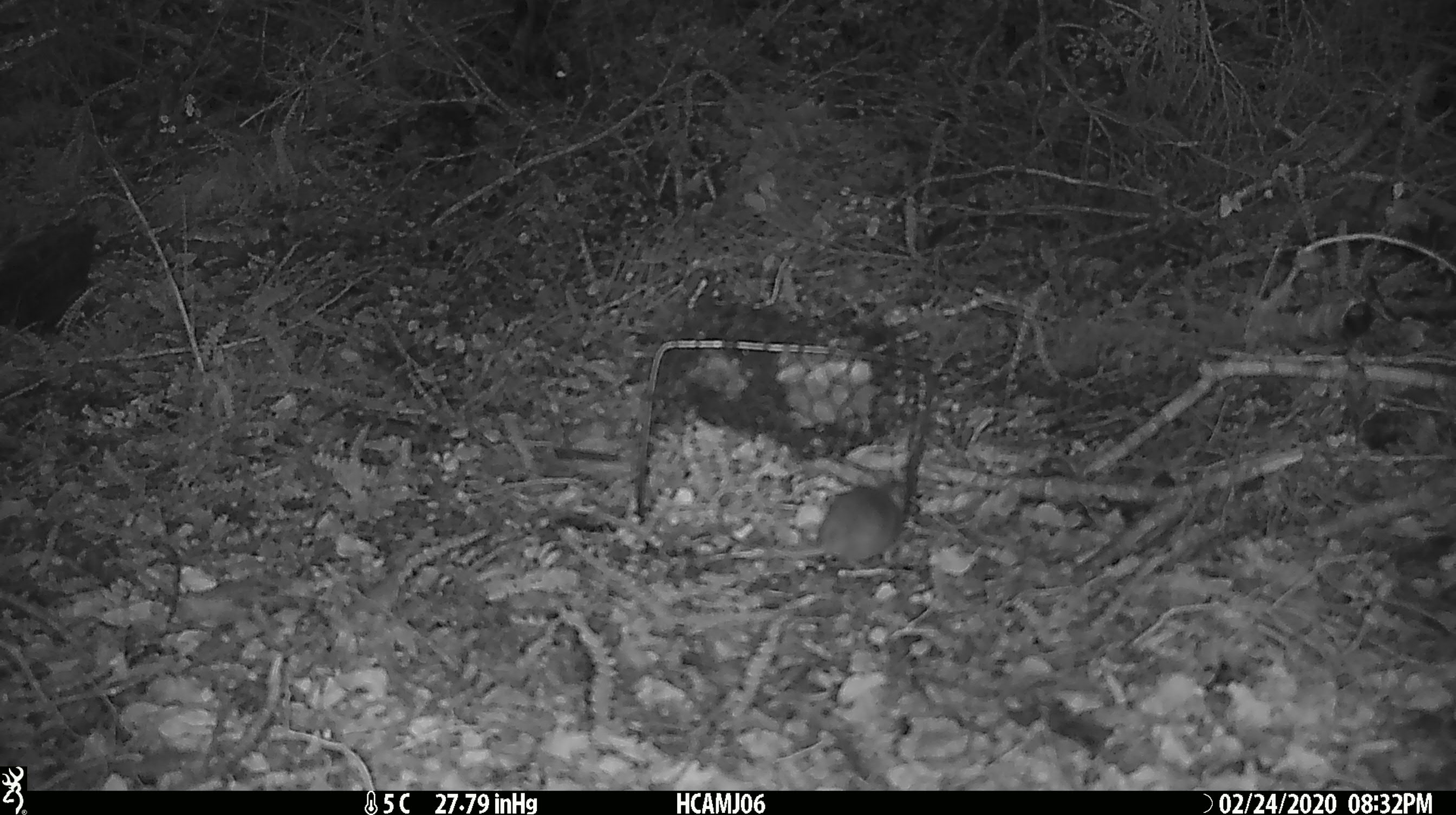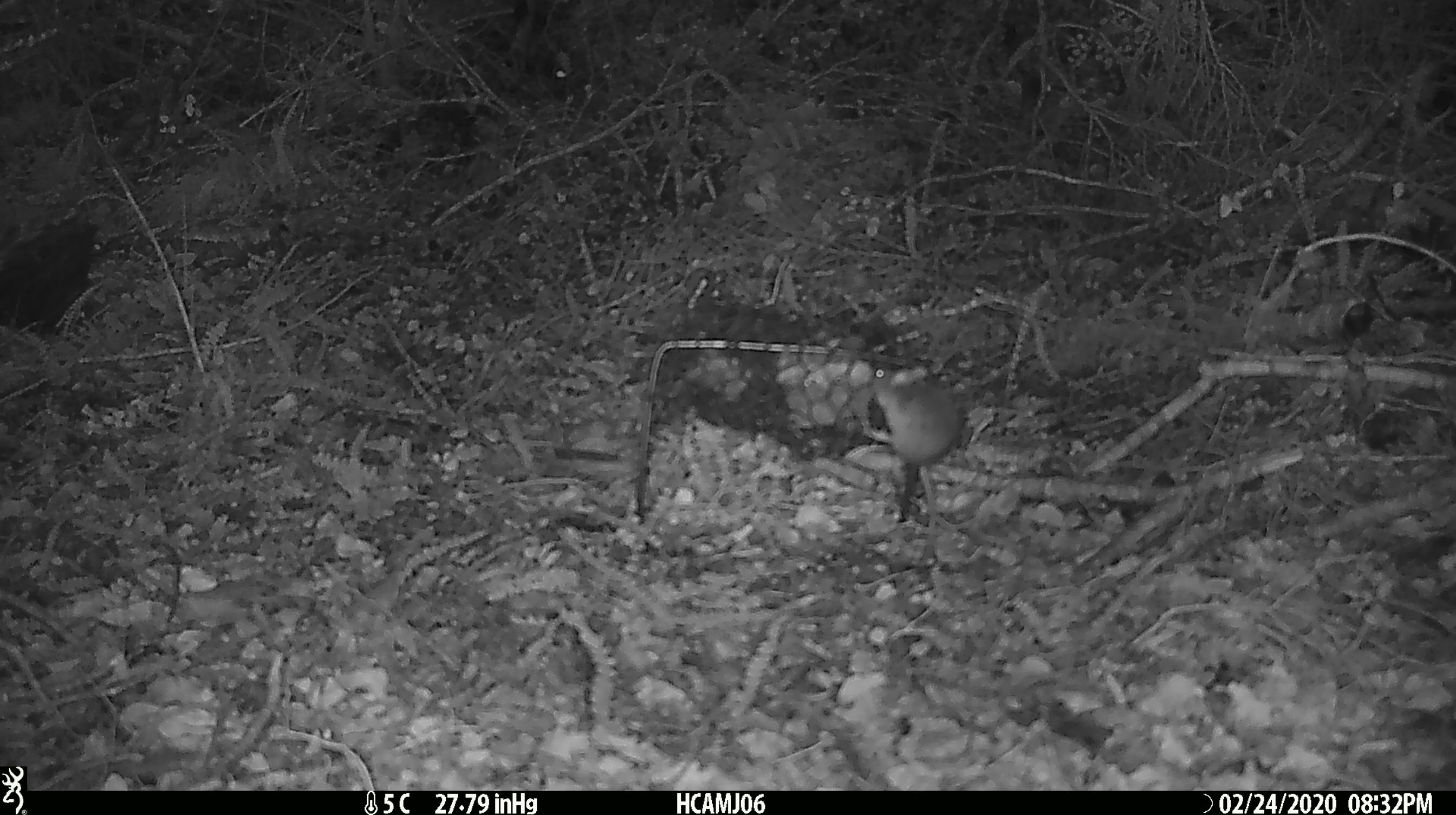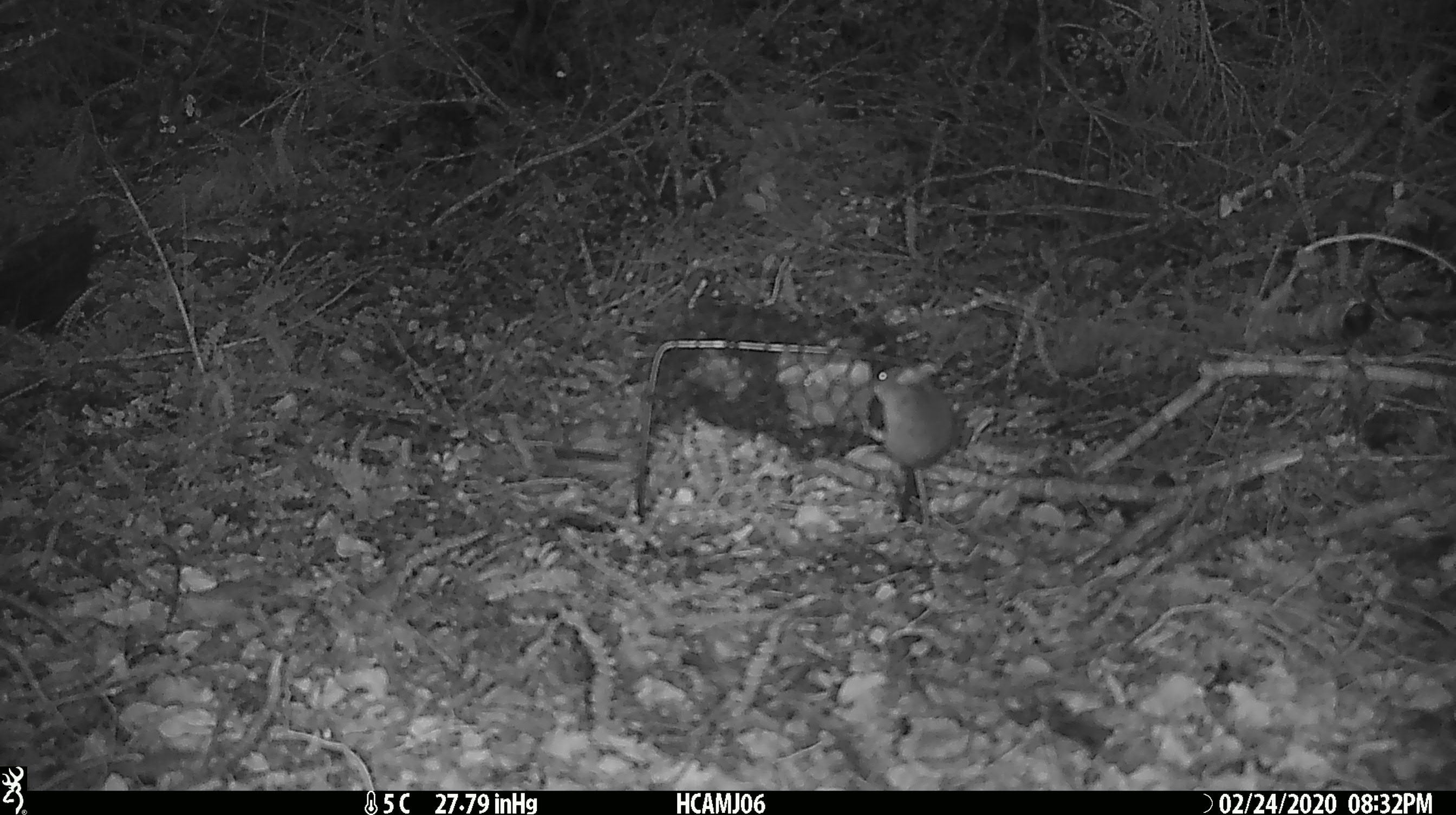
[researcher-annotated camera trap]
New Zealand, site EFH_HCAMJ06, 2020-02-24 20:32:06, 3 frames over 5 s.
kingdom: Animalia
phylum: Chordata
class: Mammalia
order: Rodentia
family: Muridae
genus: Mus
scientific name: Mus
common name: mouse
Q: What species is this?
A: Mouse (Mus).